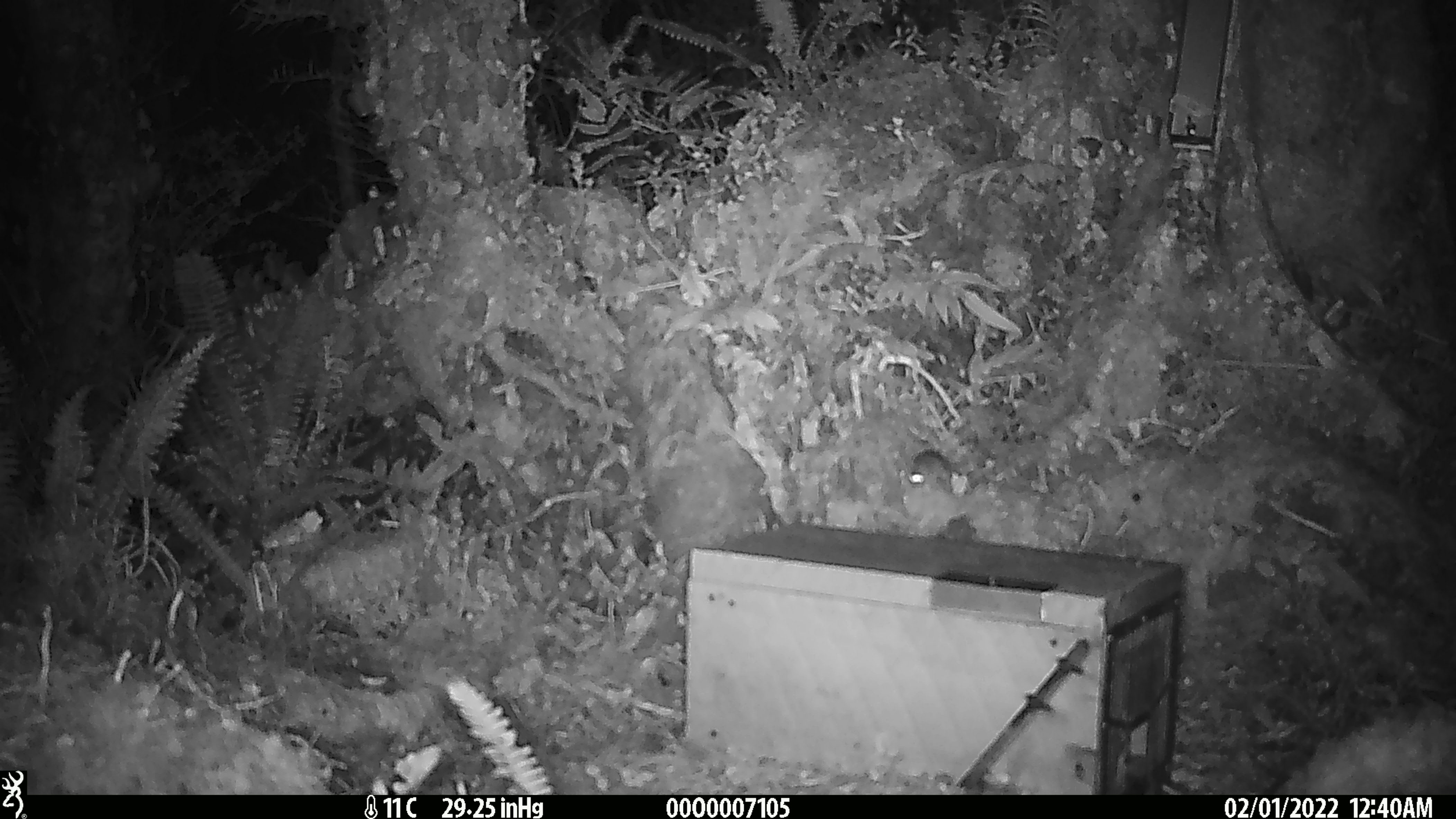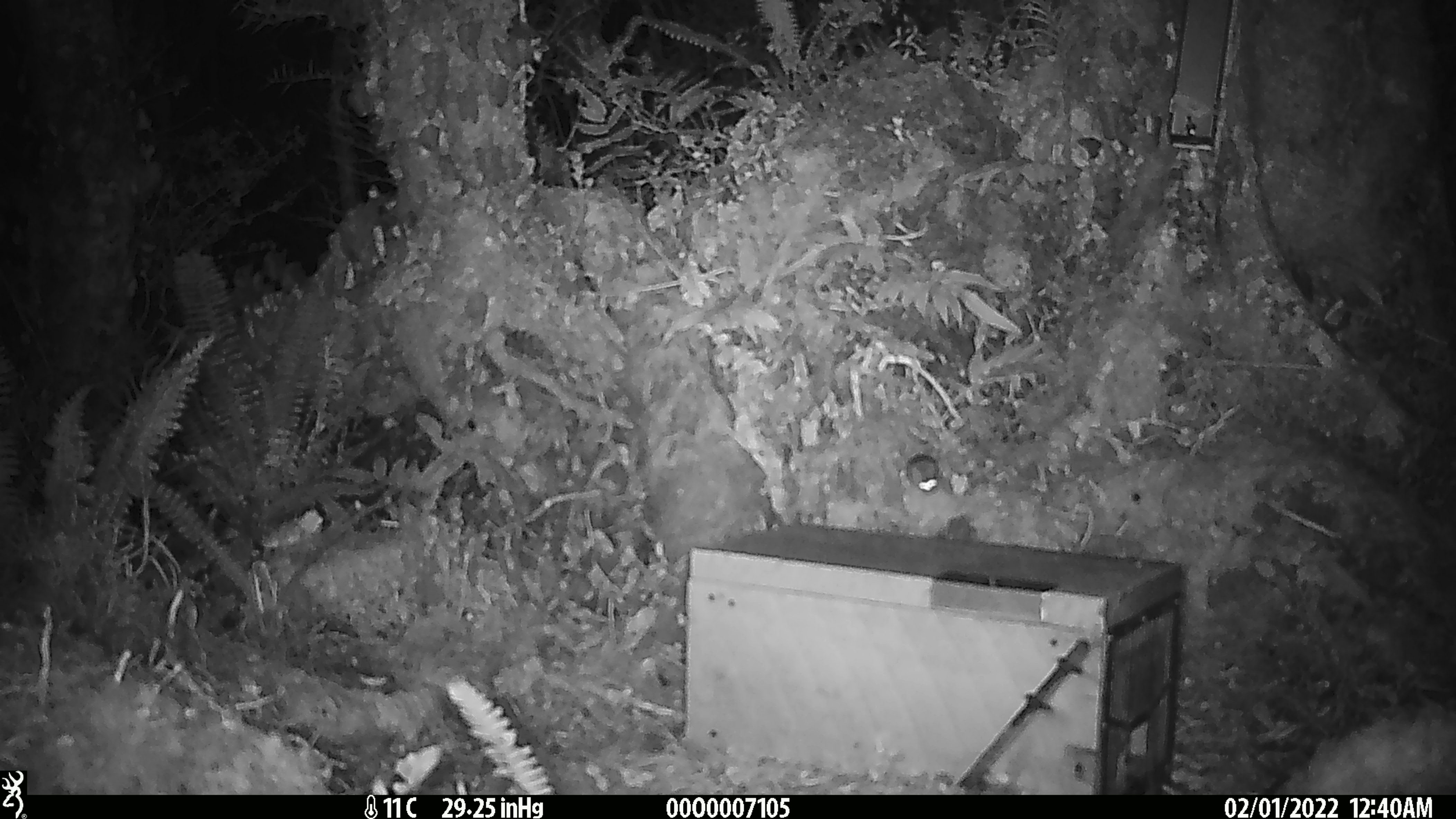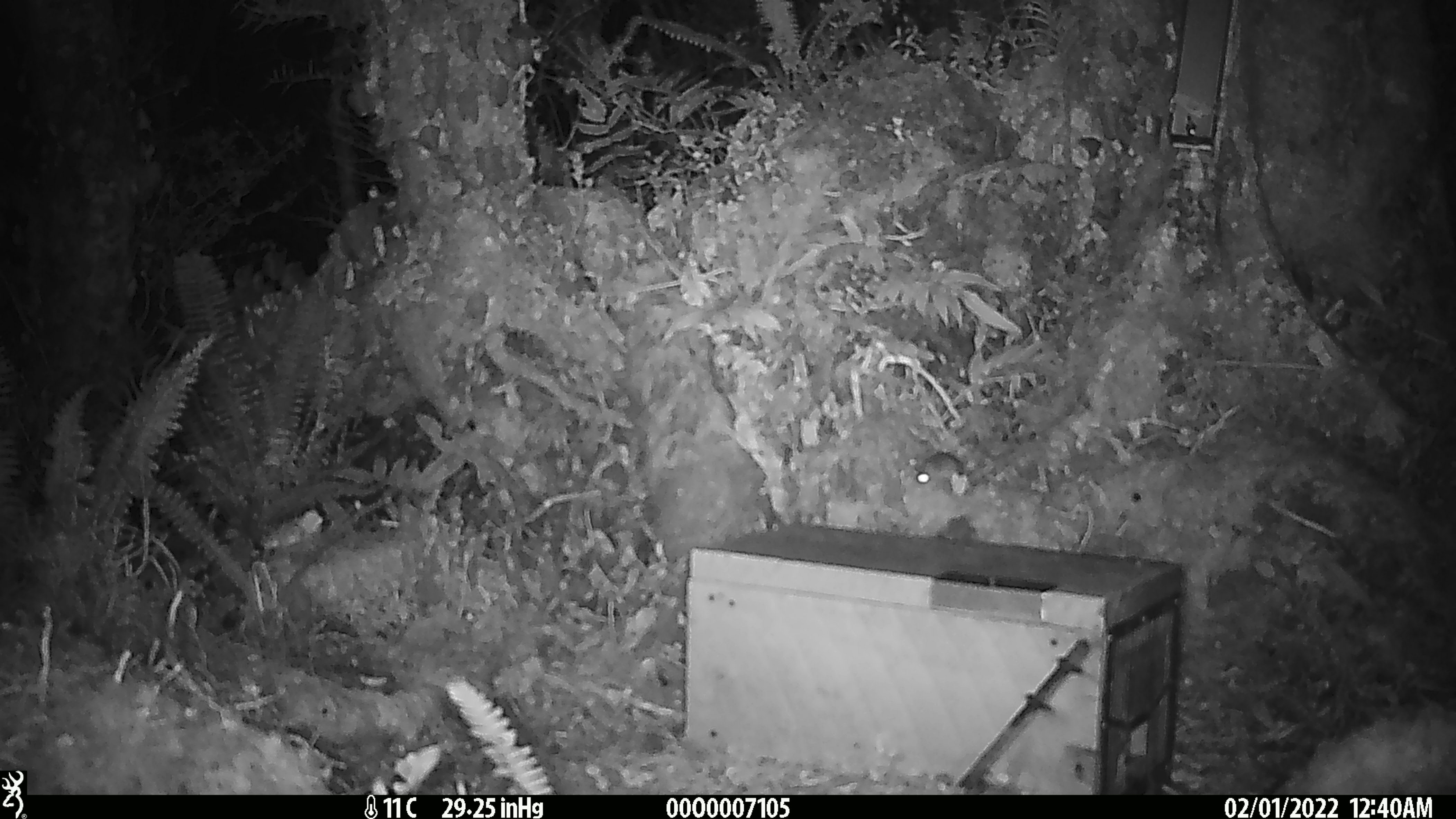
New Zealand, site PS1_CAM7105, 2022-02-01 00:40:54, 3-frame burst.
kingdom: Animalia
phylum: Chordata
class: Mammalia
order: Rodentia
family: Muridae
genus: Mus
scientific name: Mus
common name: mouse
Mouse (Mus).